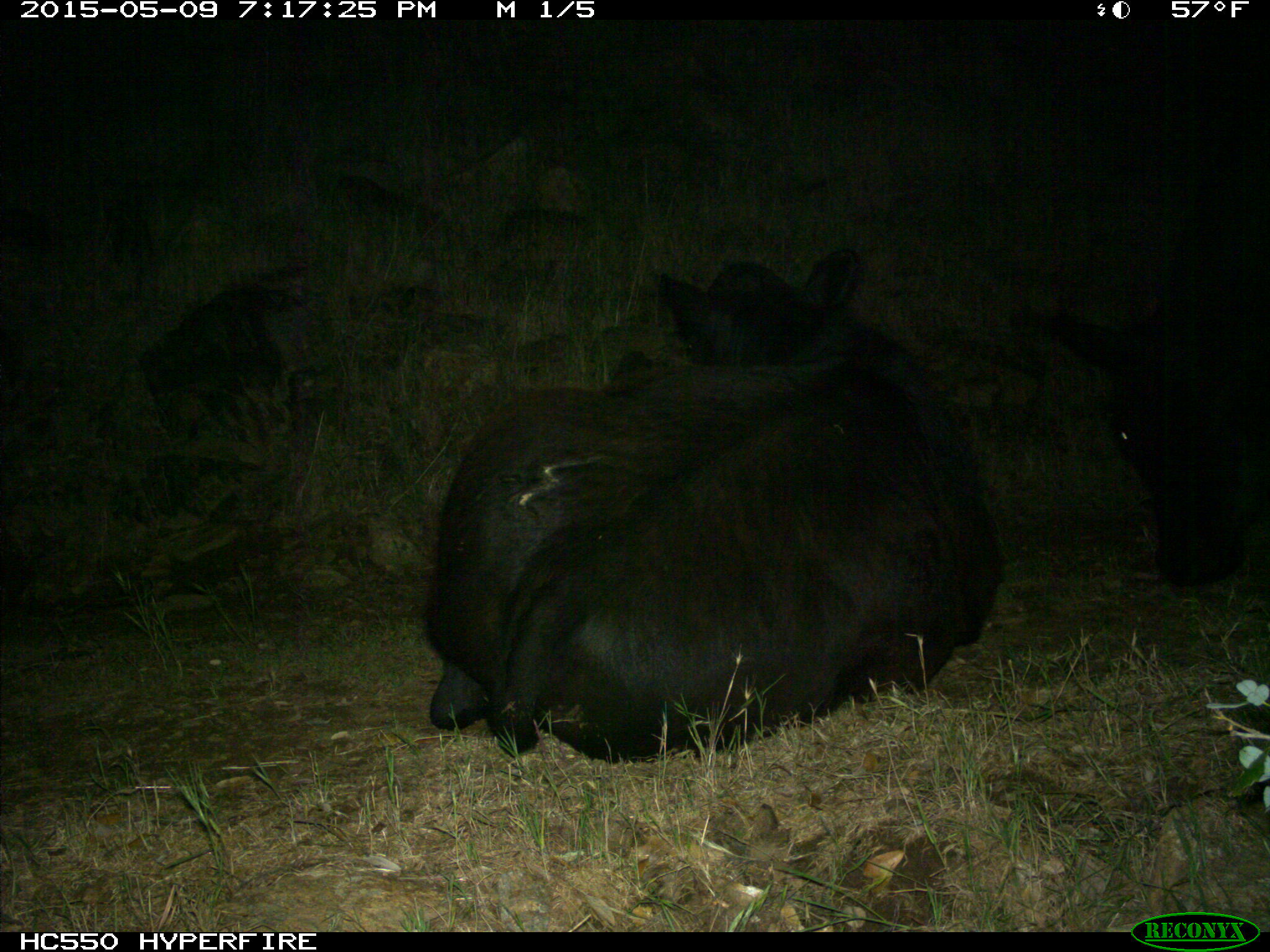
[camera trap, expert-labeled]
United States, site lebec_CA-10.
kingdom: Animalia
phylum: Chordata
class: Mammalia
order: Artiodactyla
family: Bovidae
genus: Bos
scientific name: Bos taurus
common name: domestic cow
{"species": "Bos taurus (domestic cow)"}